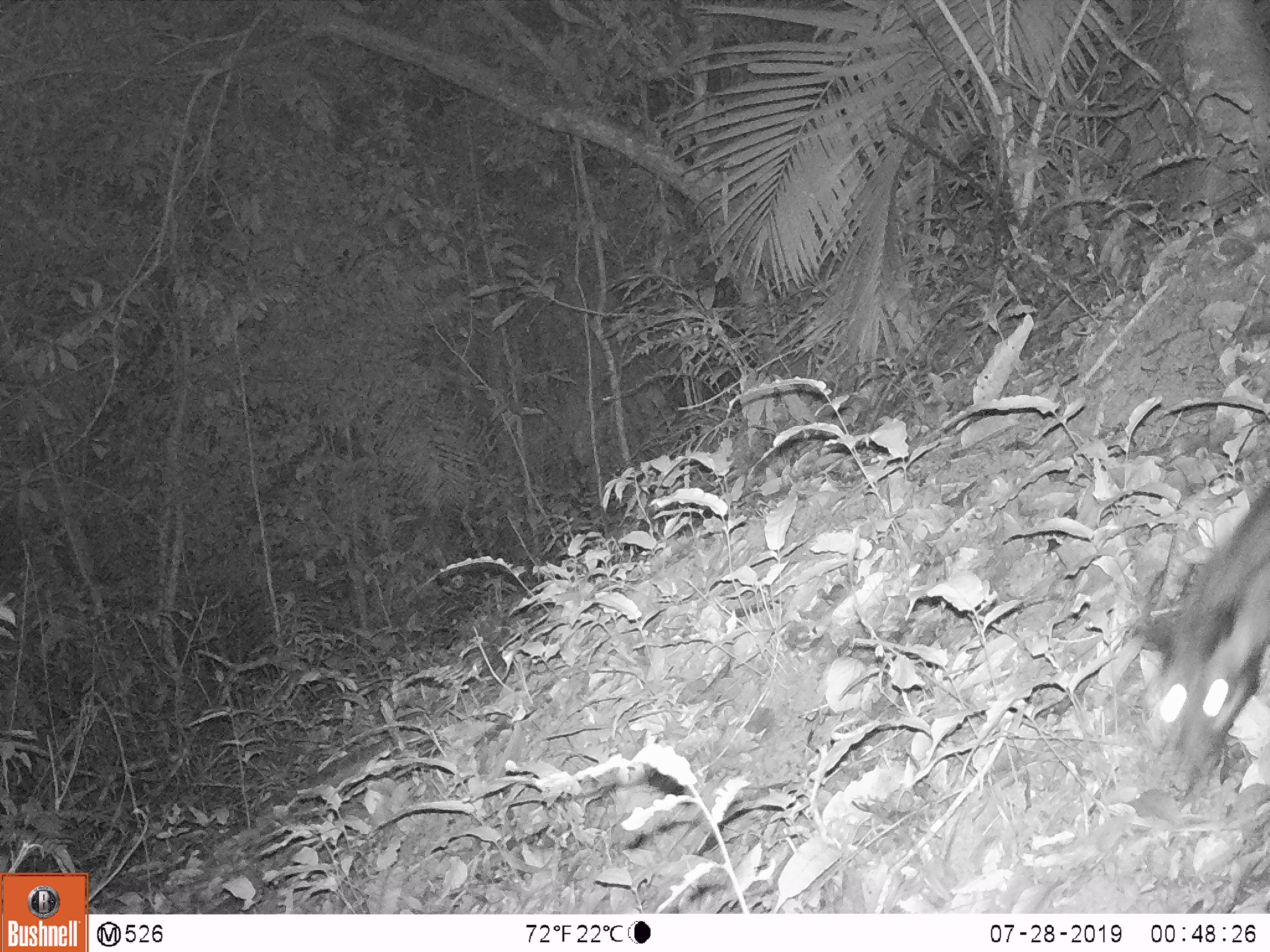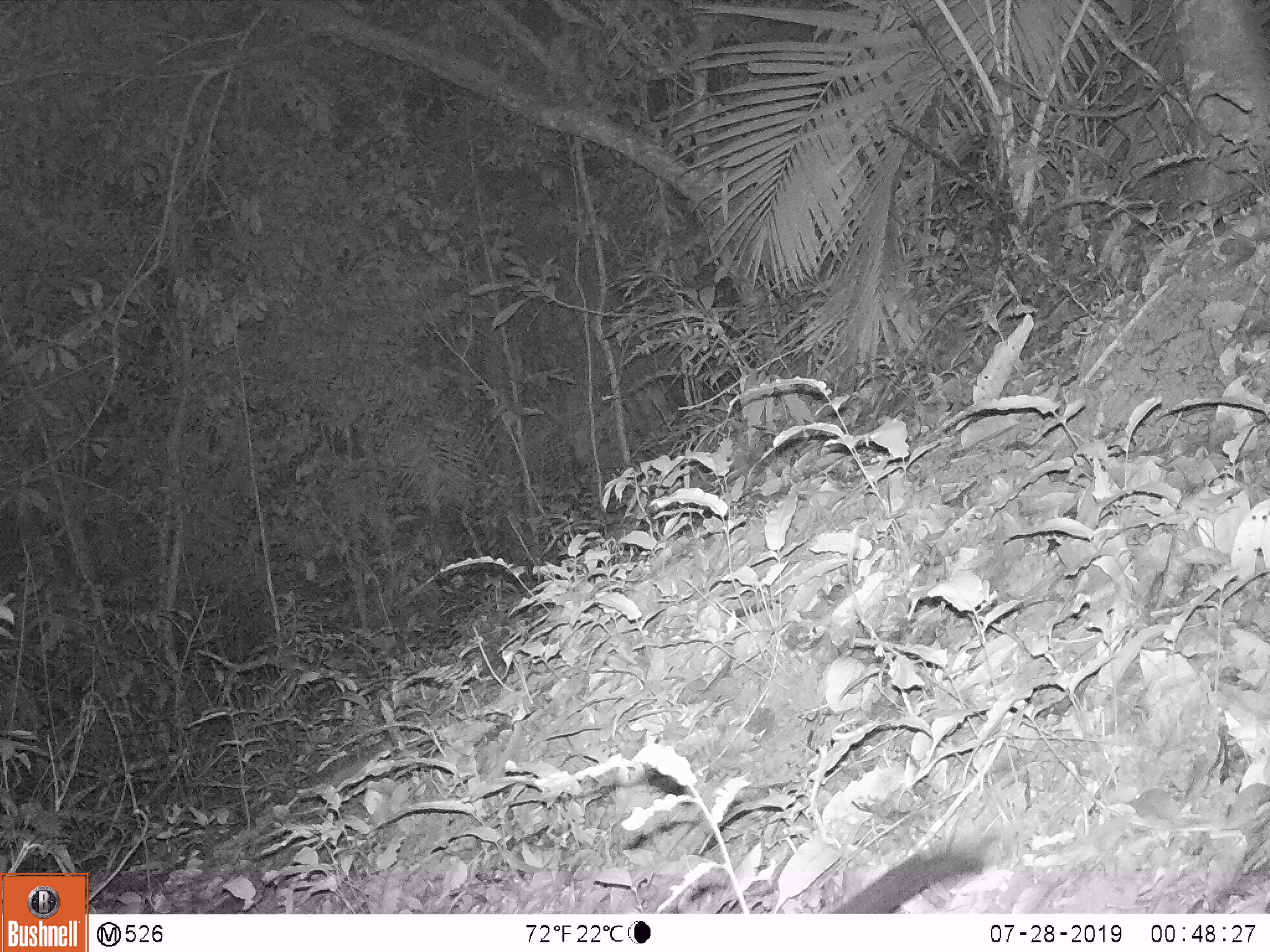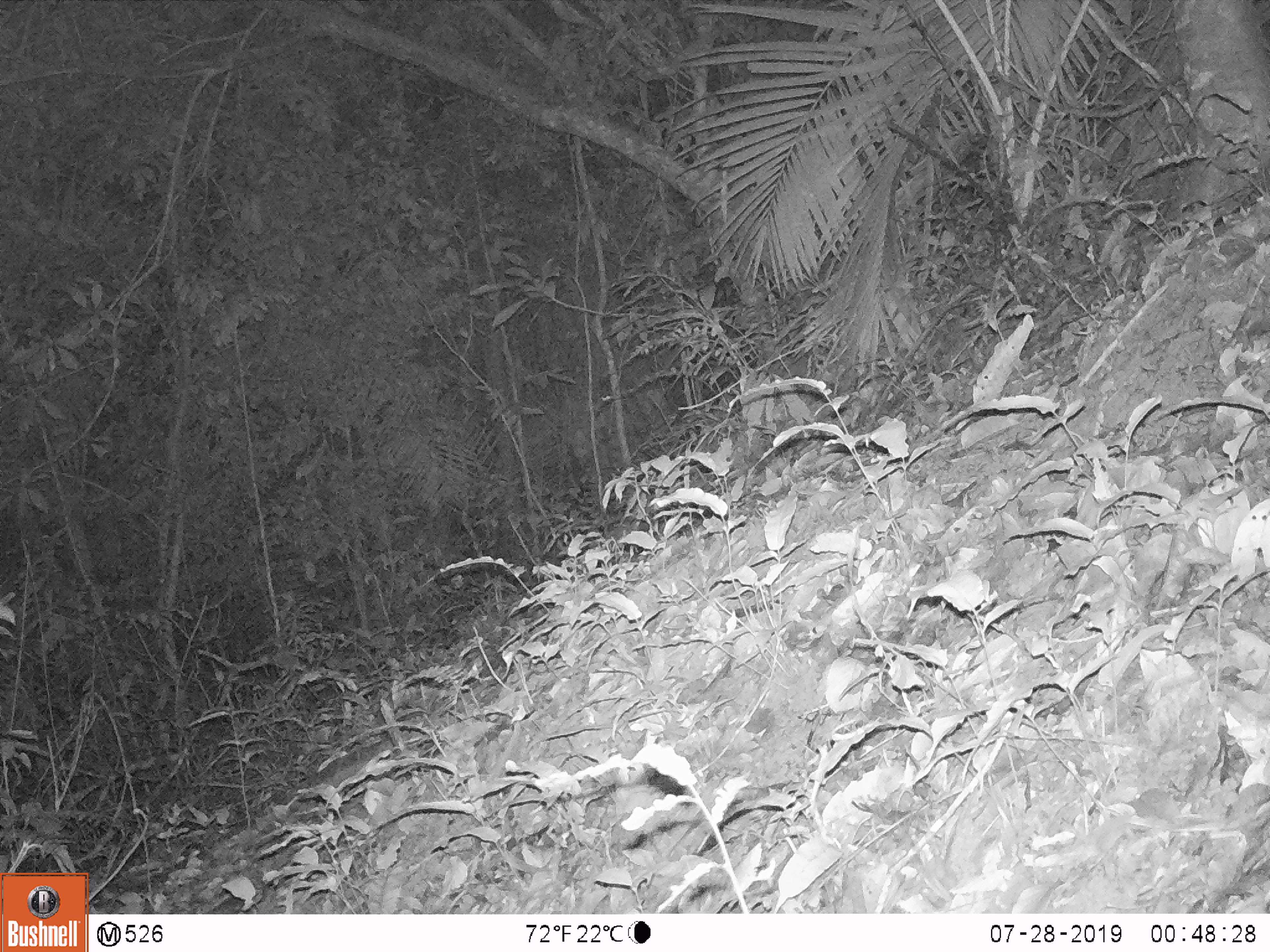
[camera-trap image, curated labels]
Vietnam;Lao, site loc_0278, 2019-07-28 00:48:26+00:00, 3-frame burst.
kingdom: Animalia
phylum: Chordata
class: Mammalia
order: Carnivora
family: Viverridae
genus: Paradoxurus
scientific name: Paradoxurus hermaphroditus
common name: common palm civet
Common palm civet (Paradoxurus hermaphroditus). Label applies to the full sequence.